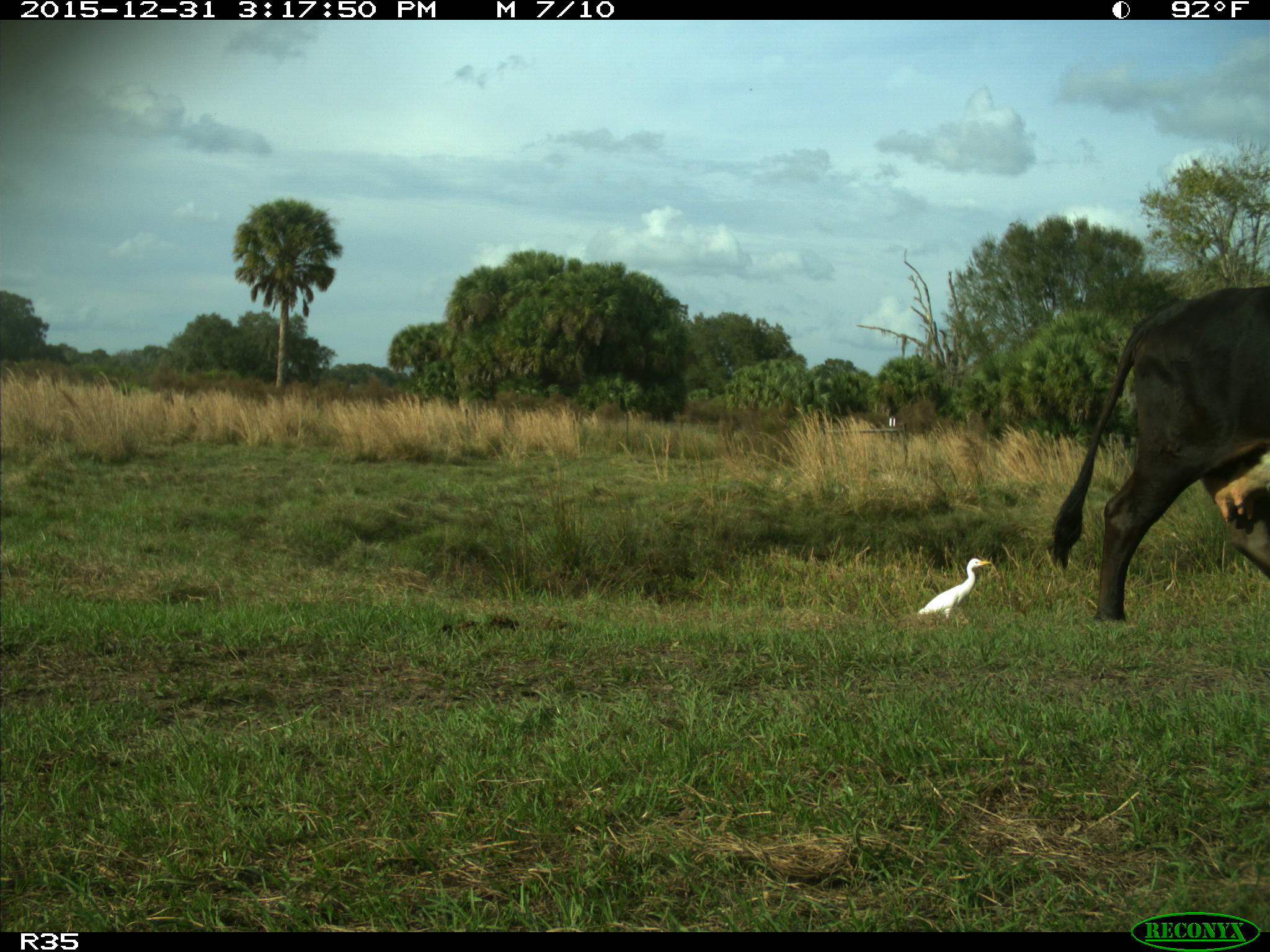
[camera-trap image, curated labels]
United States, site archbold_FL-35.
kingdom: Animalia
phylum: Chordata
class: Mammalia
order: Artiodactyla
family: Bovidae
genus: Bos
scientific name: Bos taurus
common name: domestic cow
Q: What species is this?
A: Bos taurus (domestic cow).